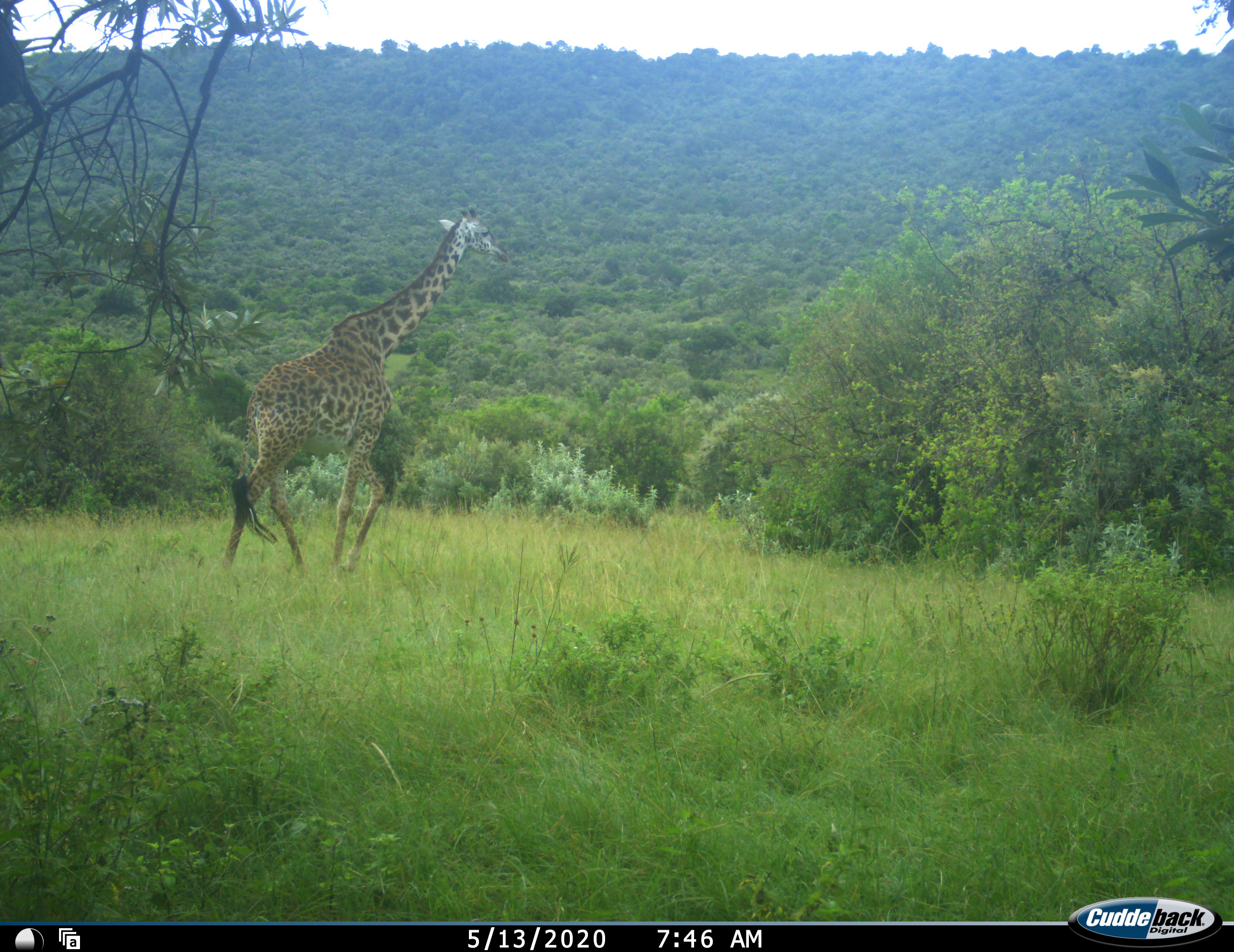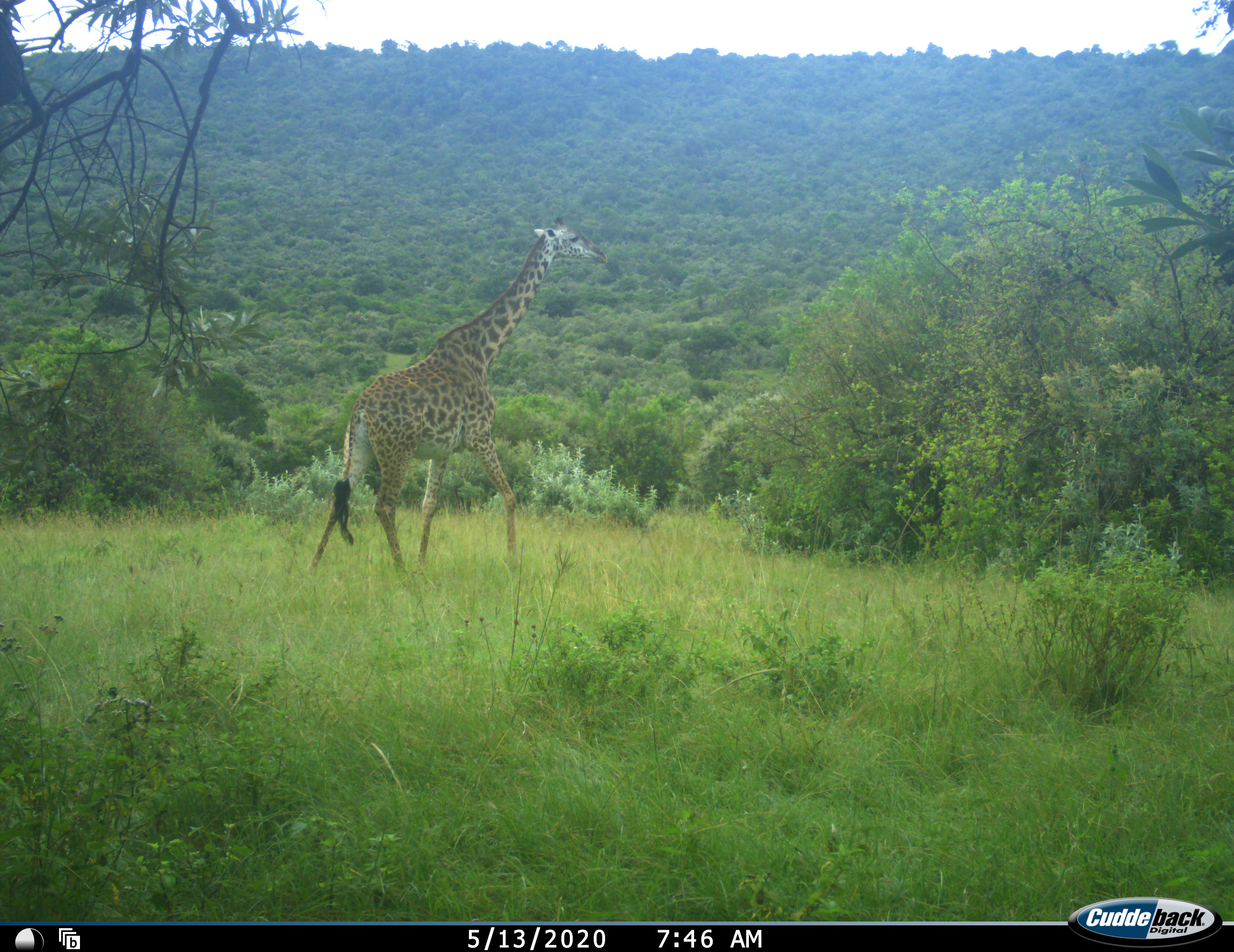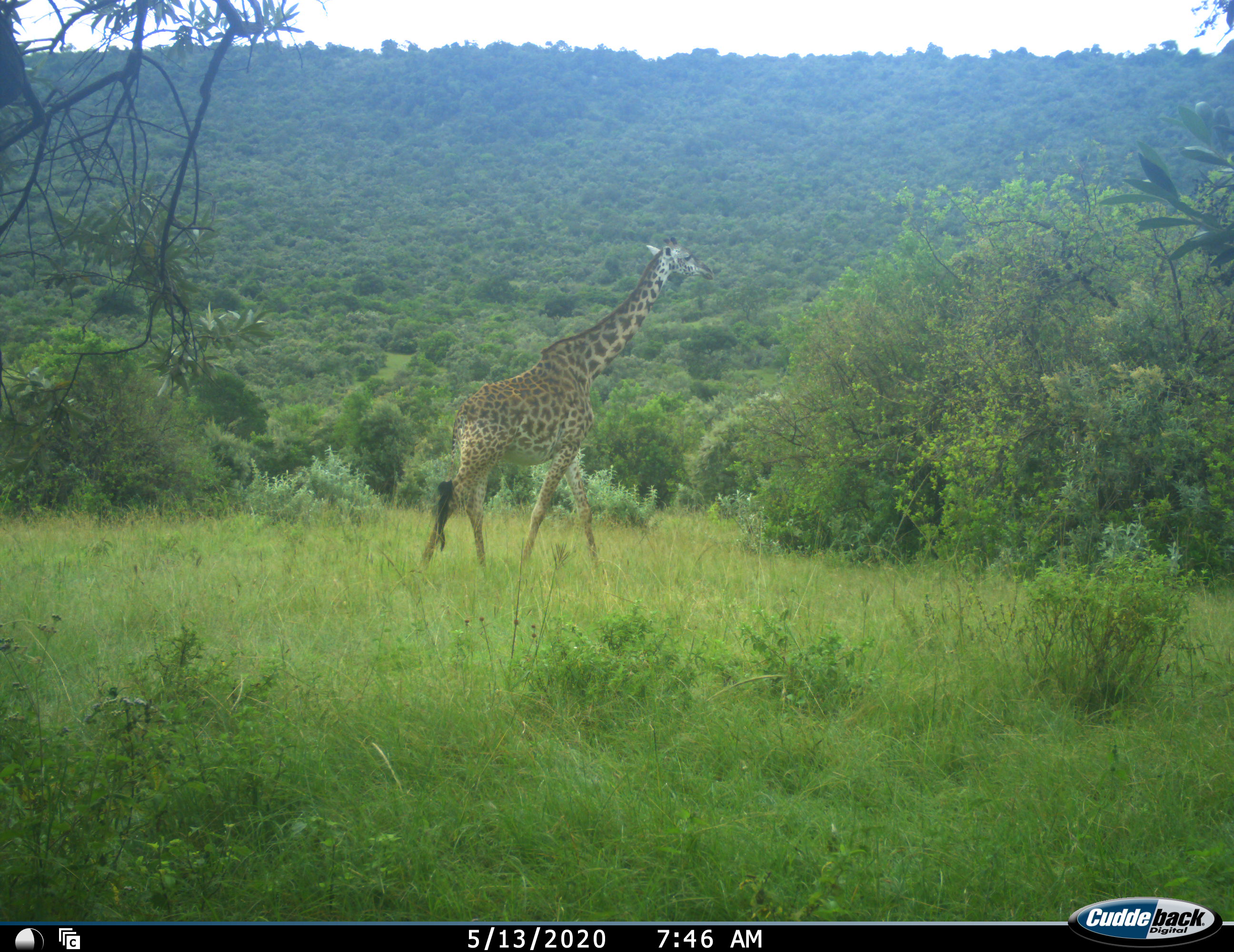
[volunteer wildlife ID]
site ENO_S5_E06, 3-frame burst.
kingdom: Animalia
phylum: Chordata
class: Mammalia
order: Artiodactyla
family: Giraffidae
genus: Giraffa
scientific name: Giraffa camelopardalis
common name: giraffe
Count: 1.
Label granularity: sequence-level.